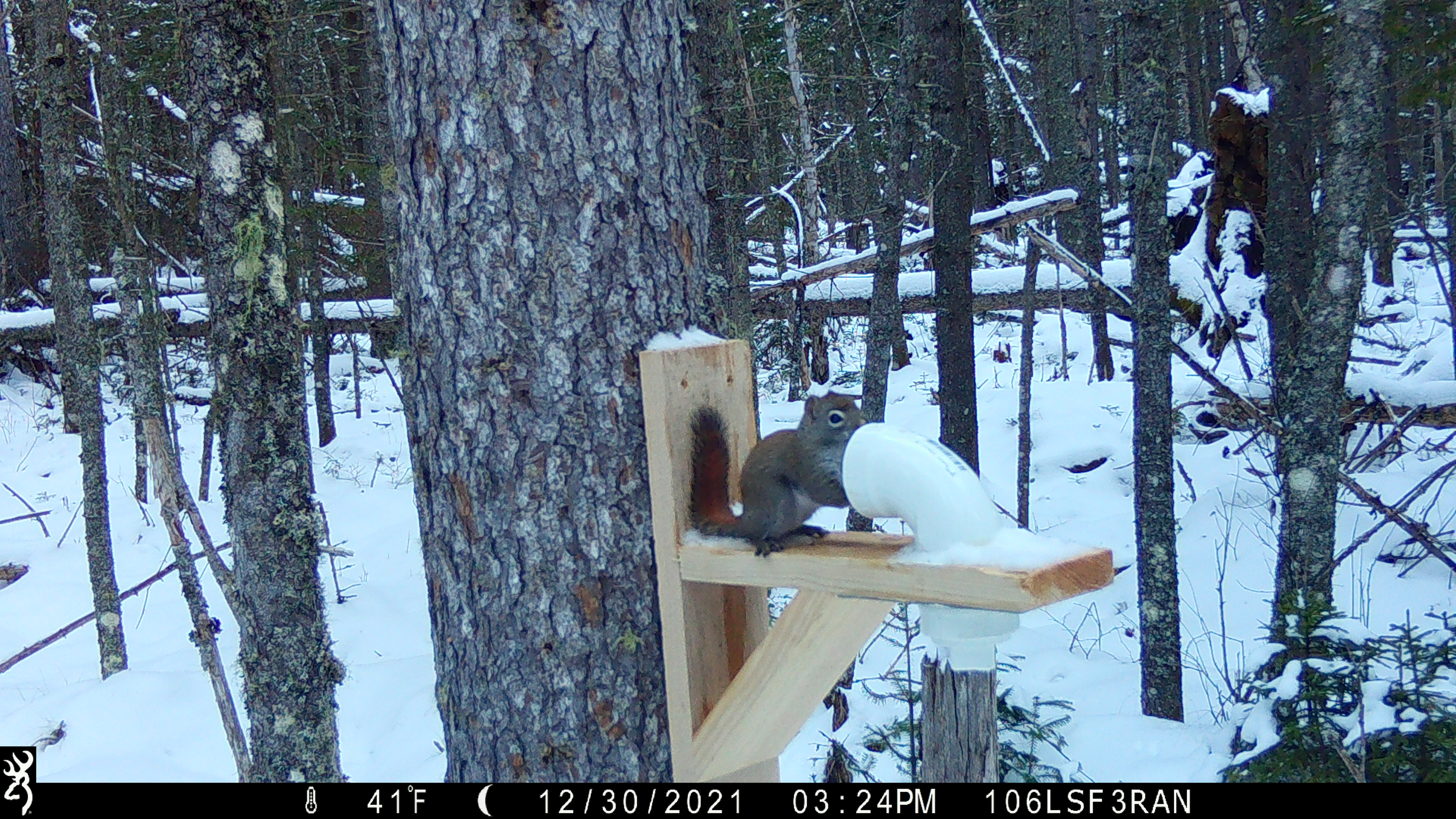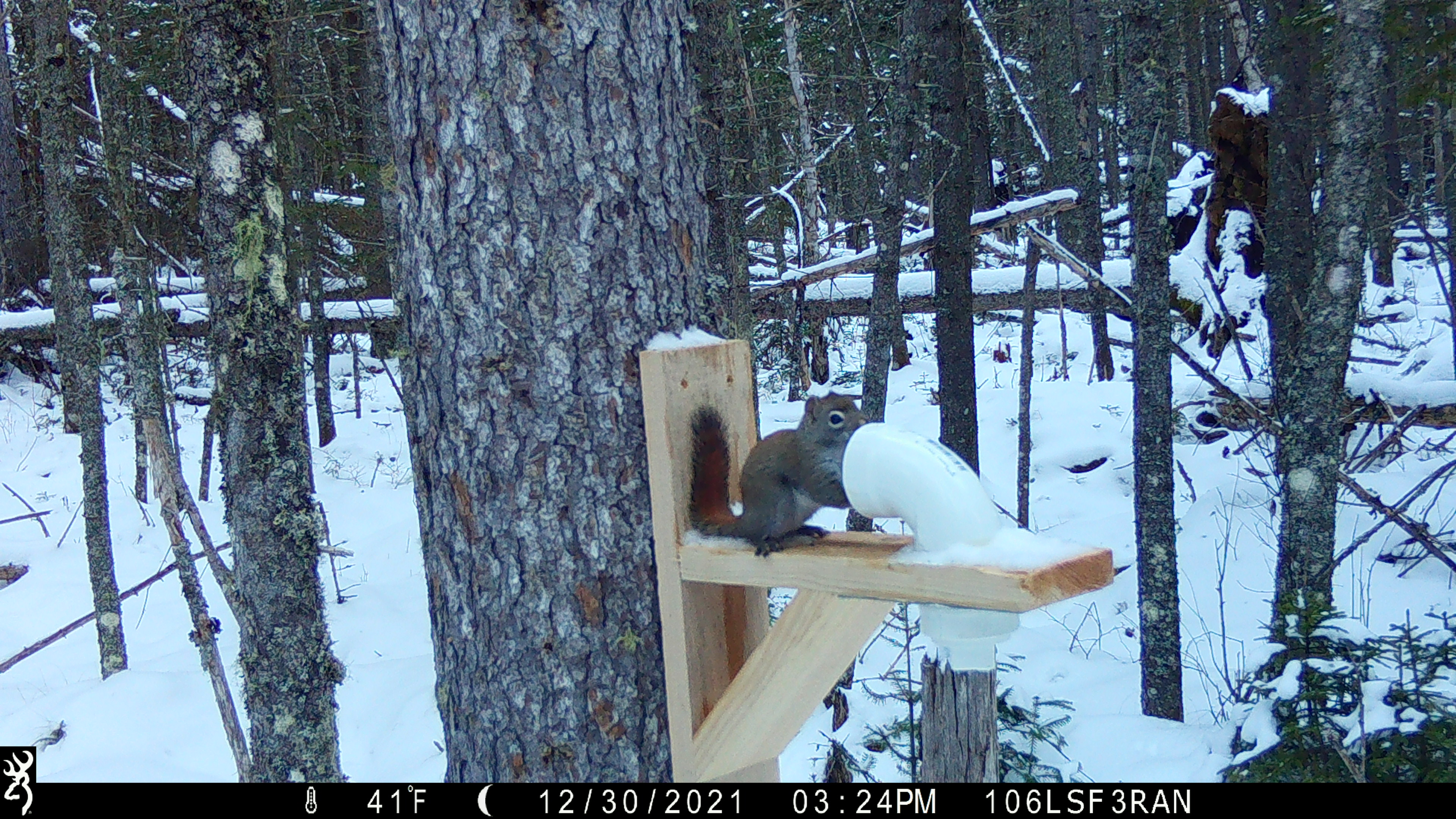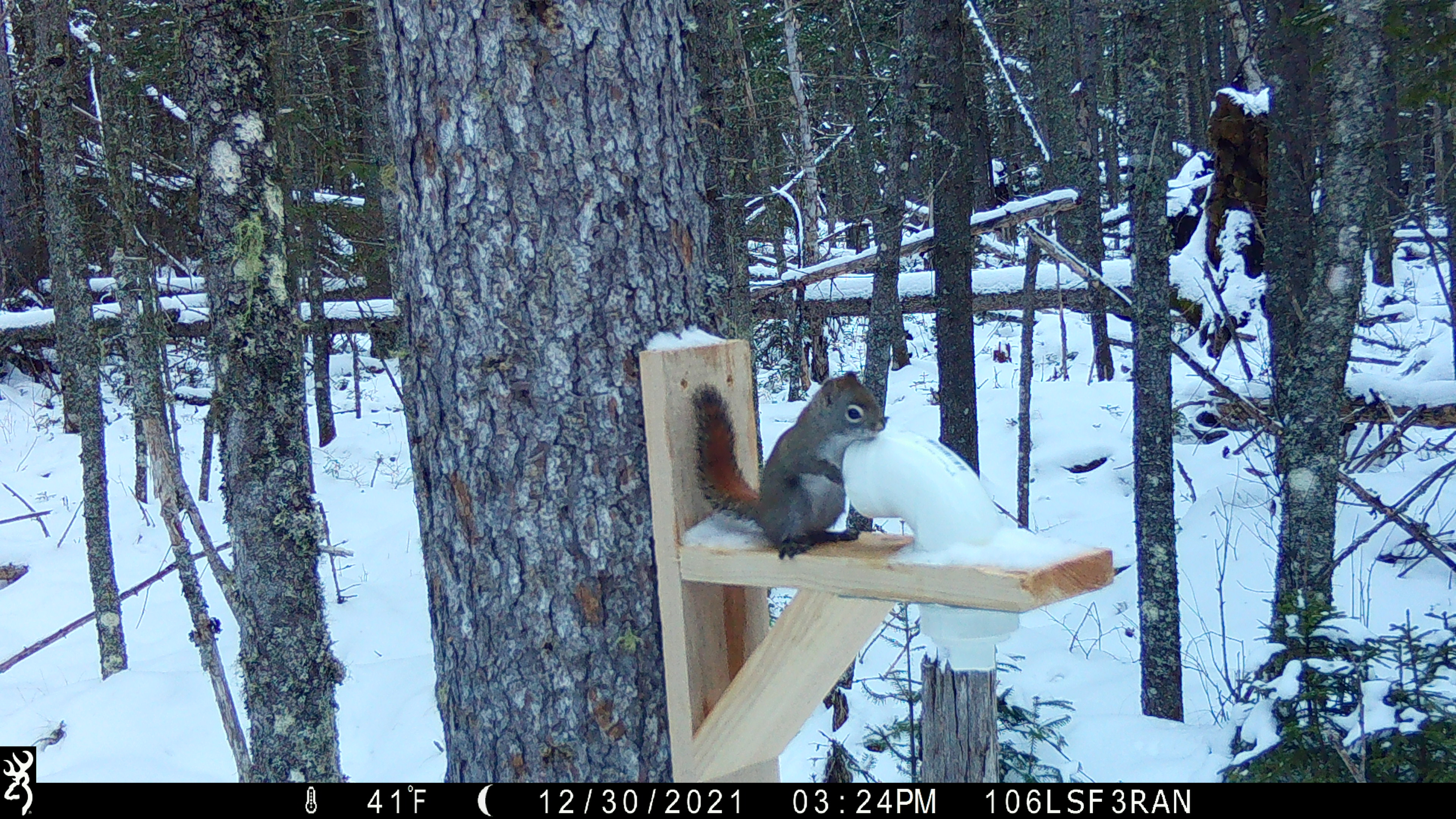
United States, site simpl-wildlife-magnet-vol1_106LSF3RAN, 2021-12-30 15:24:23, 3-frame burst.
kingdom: Animalia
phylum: Chordata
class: Mammalia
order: Rodentia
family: Sciuridae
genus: Tamiasciurus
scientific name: Tamiasciurus hudsonicus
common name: red squirrel